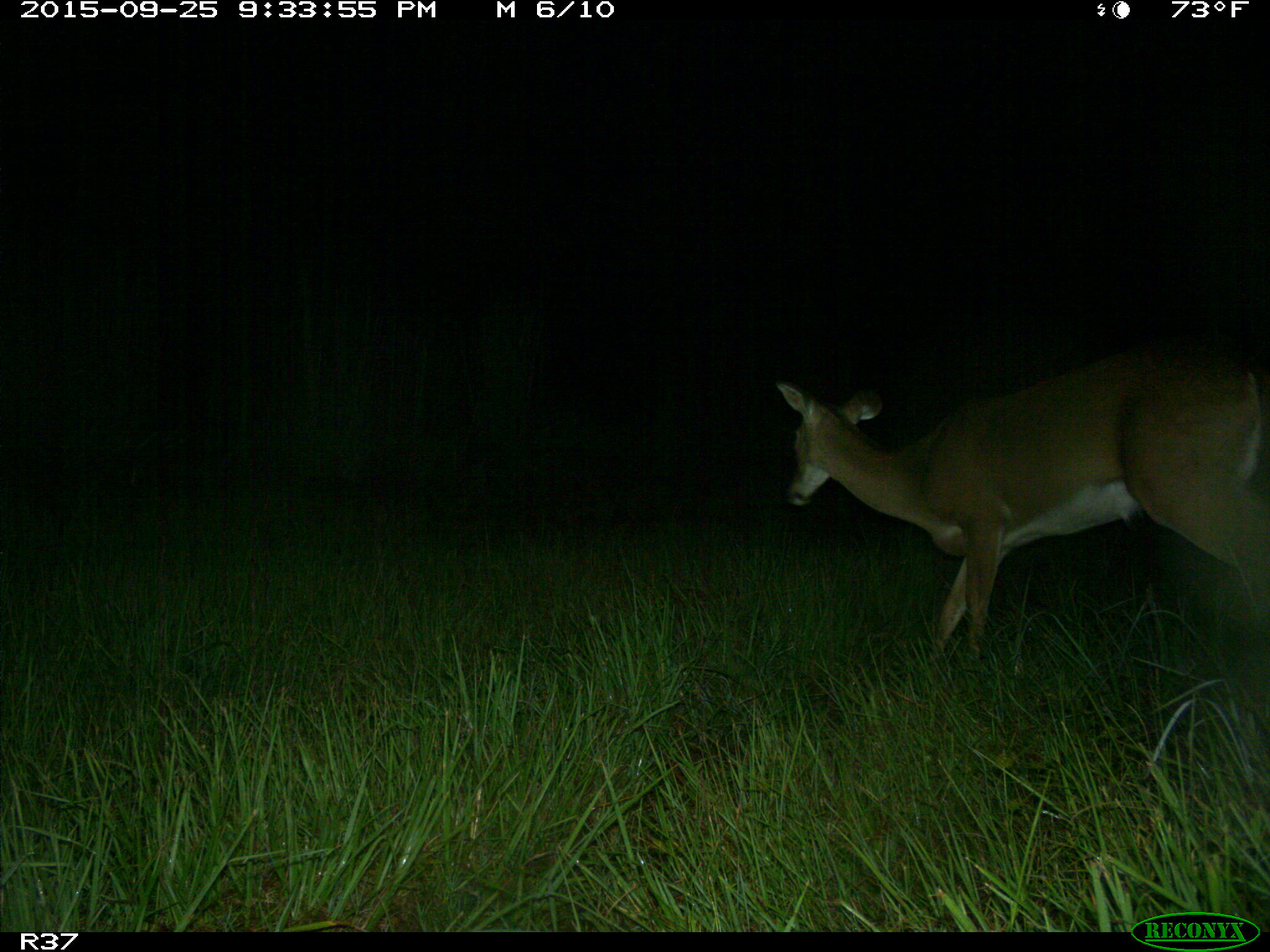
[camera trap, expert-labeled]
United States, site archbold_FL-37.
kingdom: Animalia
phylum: Chordata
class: Mammalia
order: Artiodactyla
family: Cervidae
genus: Odocoileus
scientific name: Odocoileus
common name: deer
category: unidentified deer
Unidentified deer (deer) (Odocoileus).